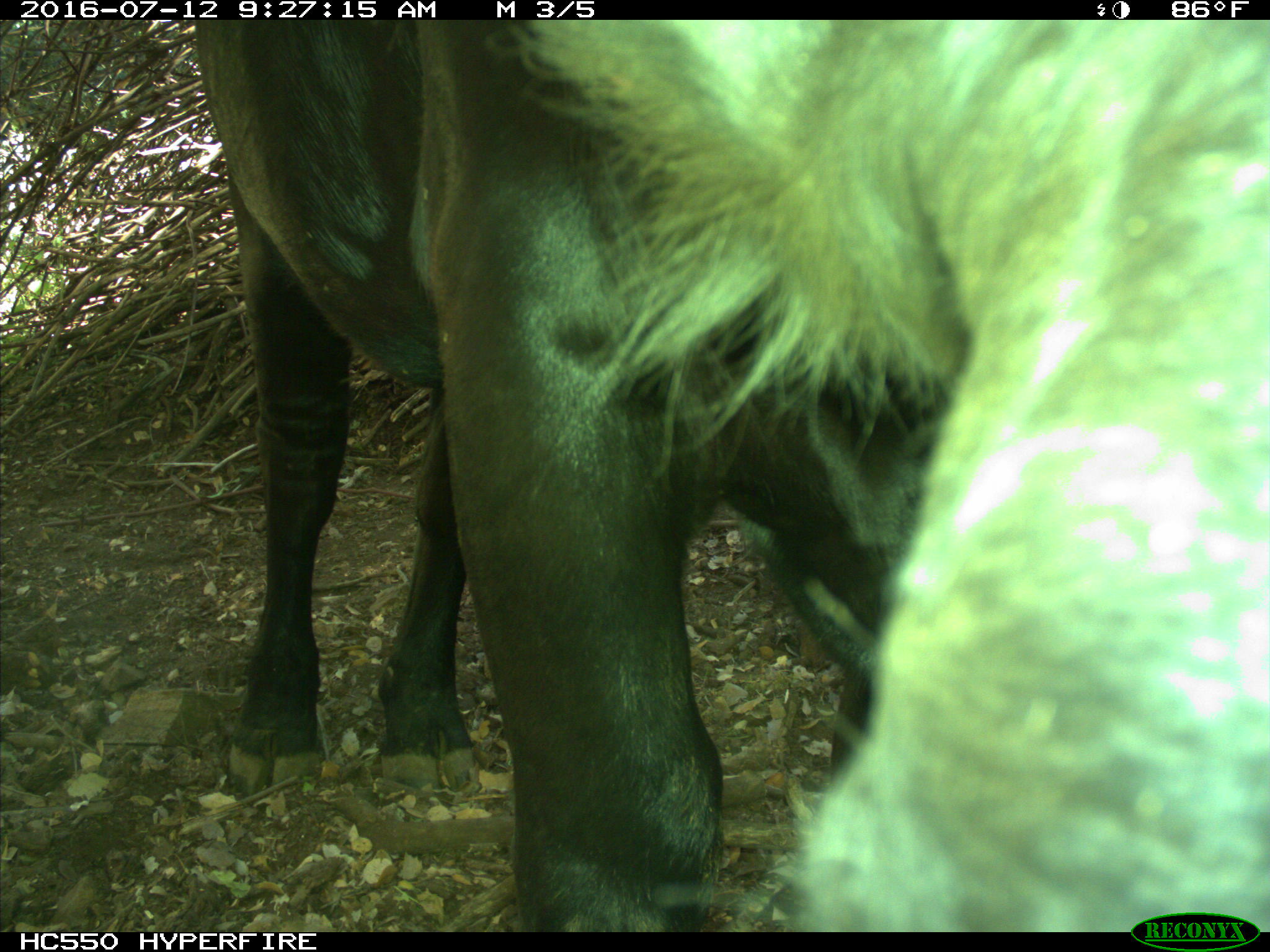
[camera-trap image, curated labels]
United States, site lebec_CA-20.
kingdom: Animalia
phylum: Chordata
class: Mammalia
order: Artiodactyla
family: Bovidae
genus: Bos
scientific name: Bos taurus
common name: domestic cow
Bos taurus (domestic cow).